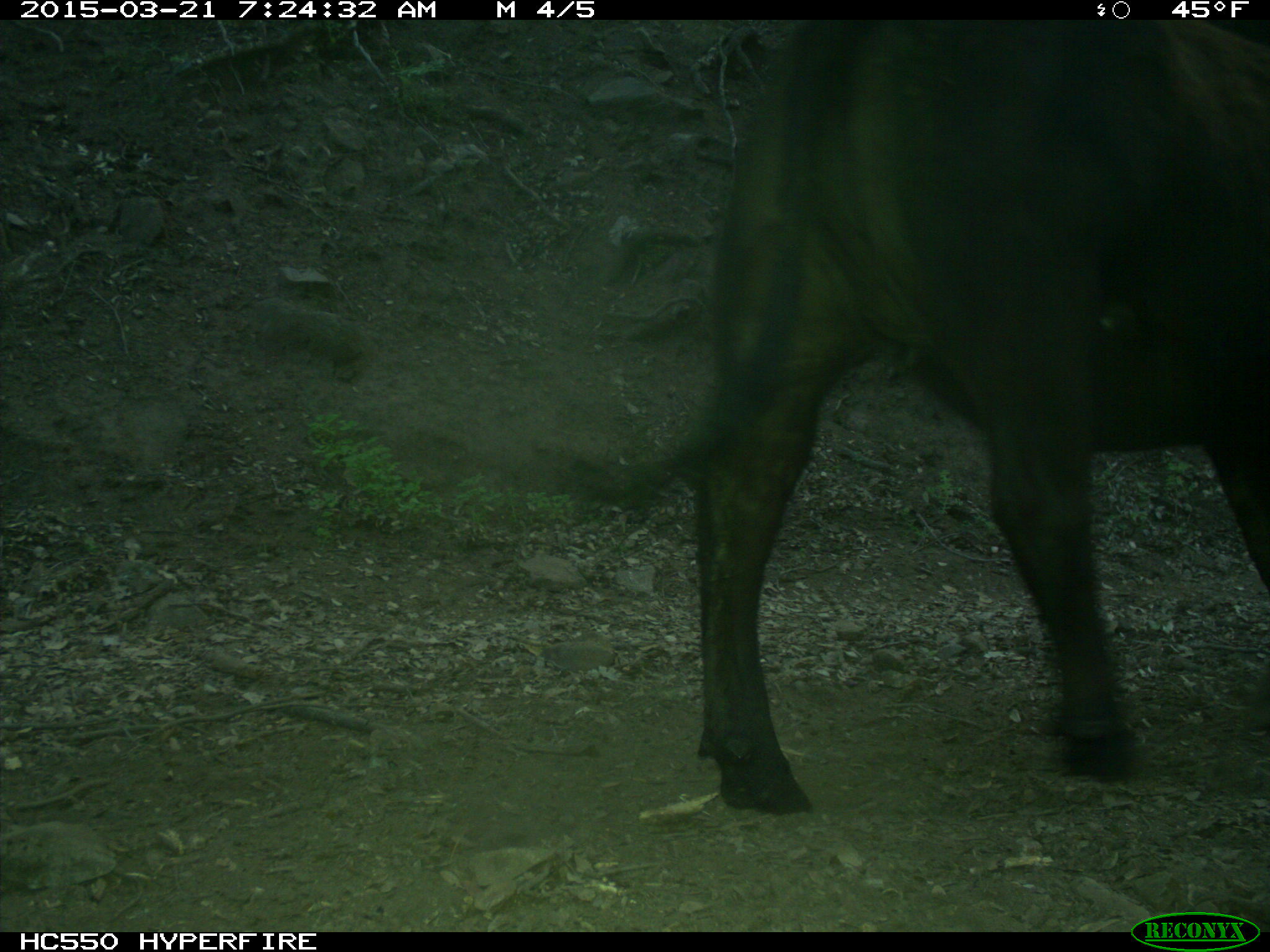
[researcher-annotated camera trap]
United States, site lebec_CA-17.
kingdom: Animalia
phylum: Chordata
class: Mammalia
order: Artiodactyla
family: Bovidae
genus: Bos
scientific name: Bos taurus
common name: domestic cow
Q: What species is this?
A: Bos taurus (domestic cow).